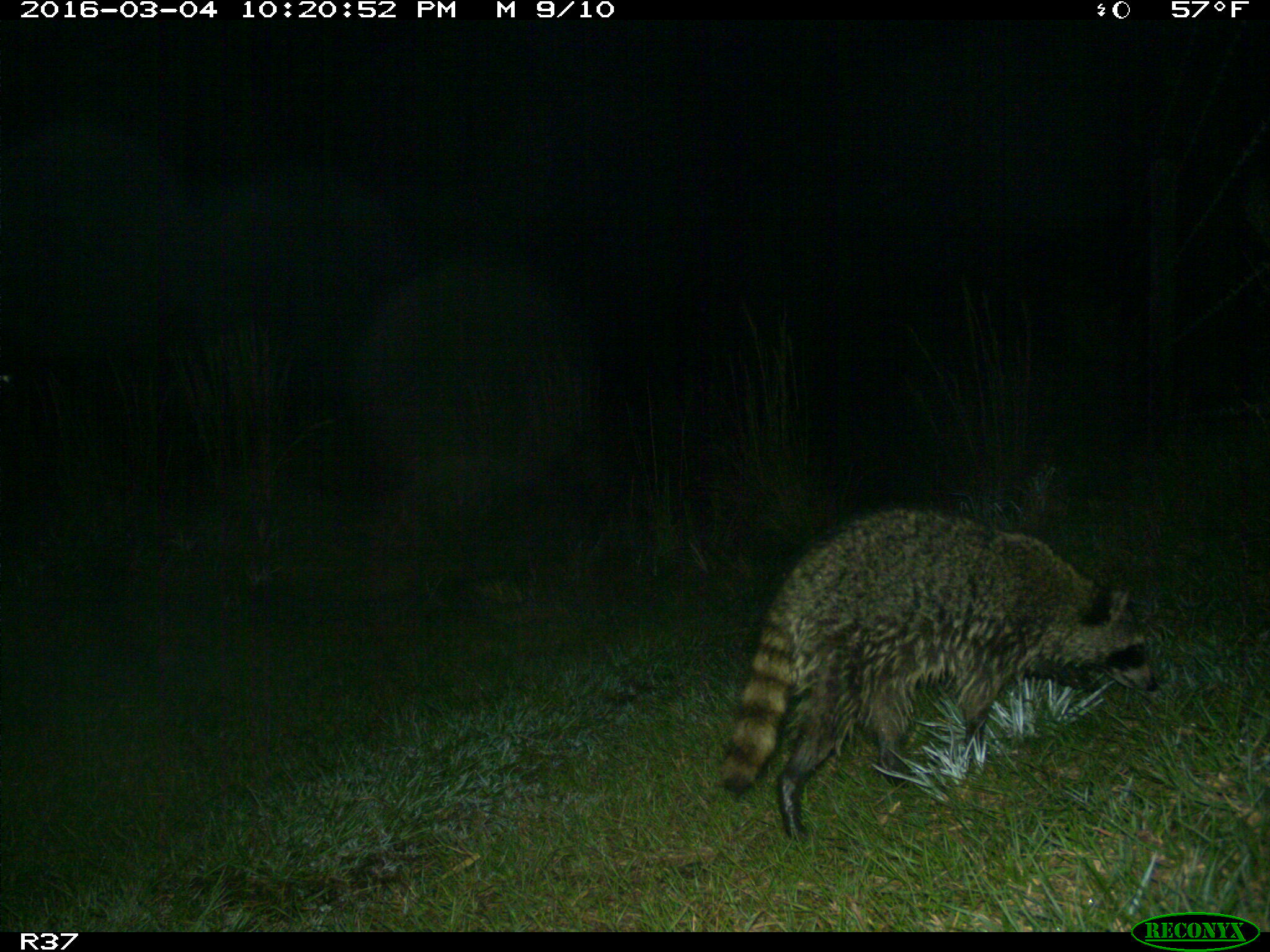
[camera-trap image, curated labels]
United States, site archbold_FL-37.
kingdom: Animalia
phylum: Chordata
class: Mammalia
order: Carnivora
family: Procyonidae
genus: Procyon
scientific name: Procyon lotor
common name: common raccoon